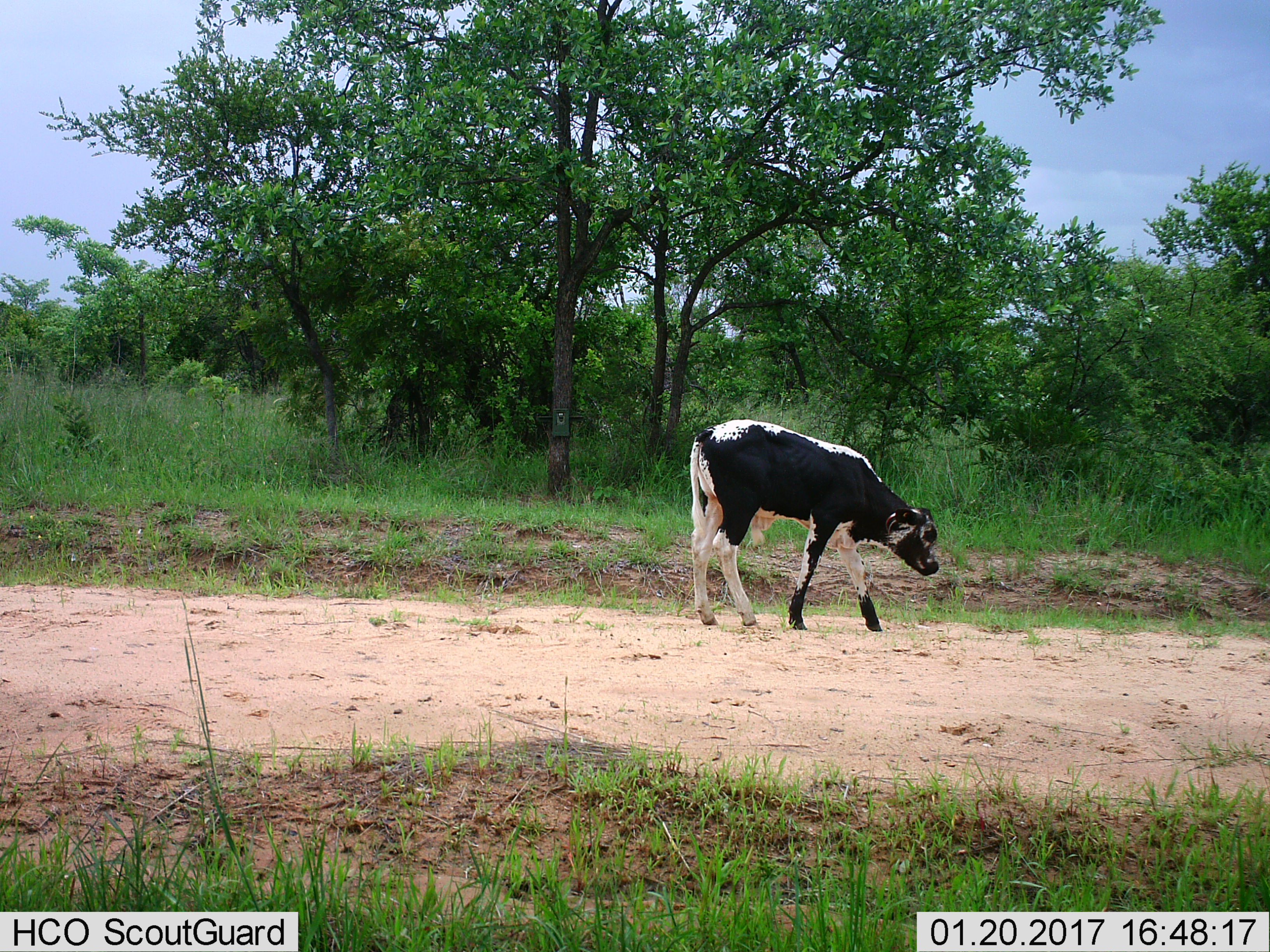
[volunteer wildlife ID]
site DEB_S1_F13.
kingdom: Animalia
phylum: Chordata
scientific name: Vertebrata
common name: domestic animal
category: domesticanimal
Domesticanimal (domestic animal) (Vertebrata), count 1. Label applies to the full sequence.